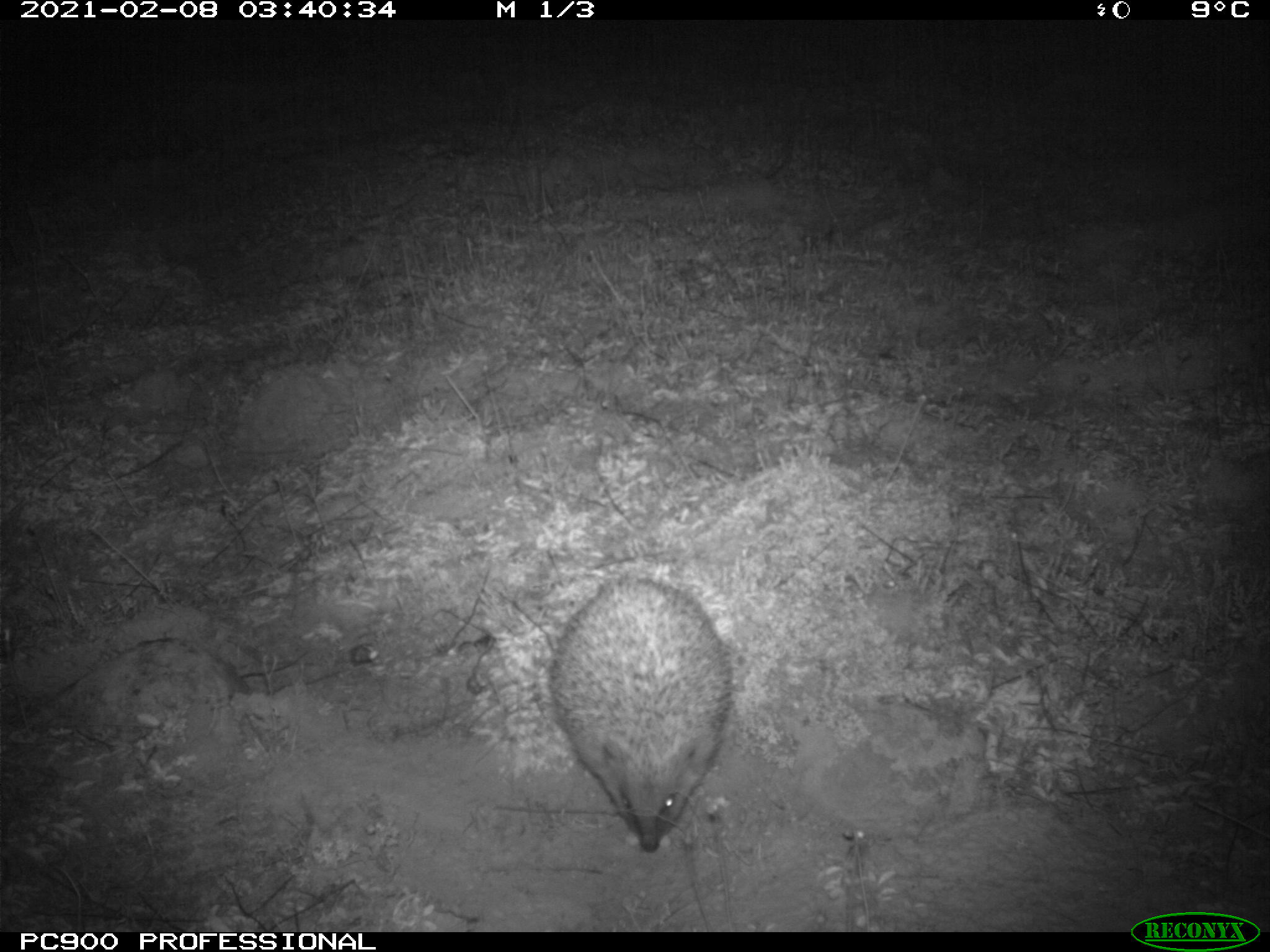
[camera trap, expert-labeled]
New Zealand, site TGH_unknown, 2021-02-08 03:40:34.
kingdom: Animalia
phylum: Chordata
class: Mammalia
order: Eulipotyphla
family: Erinaceidae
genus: Erinaceus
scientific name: Erinaceus europaeus europaeus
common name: european hedgehog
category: hedgehog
Hedgehog (european hedgehog) (Erinaceus europaeus europaeus).